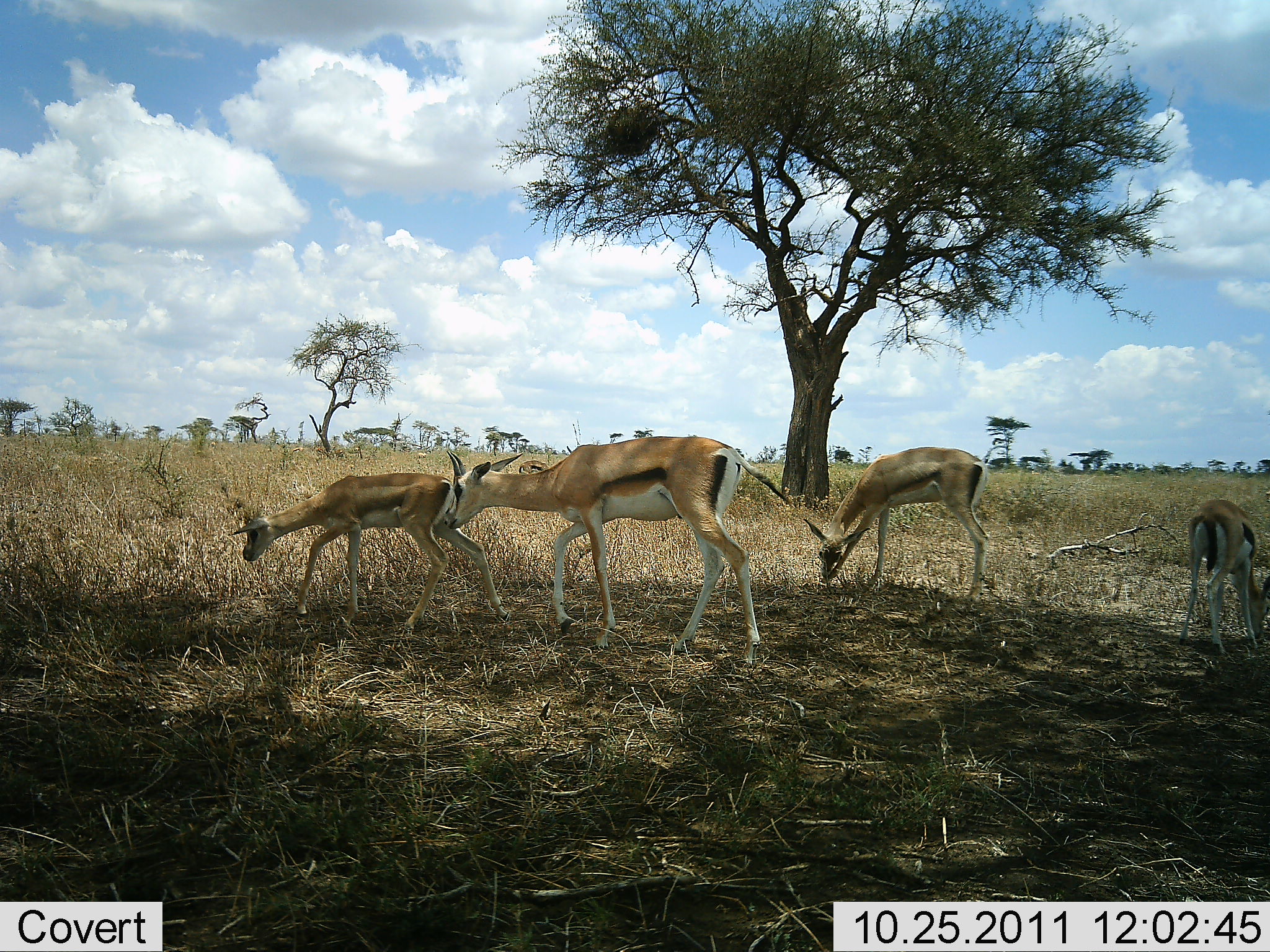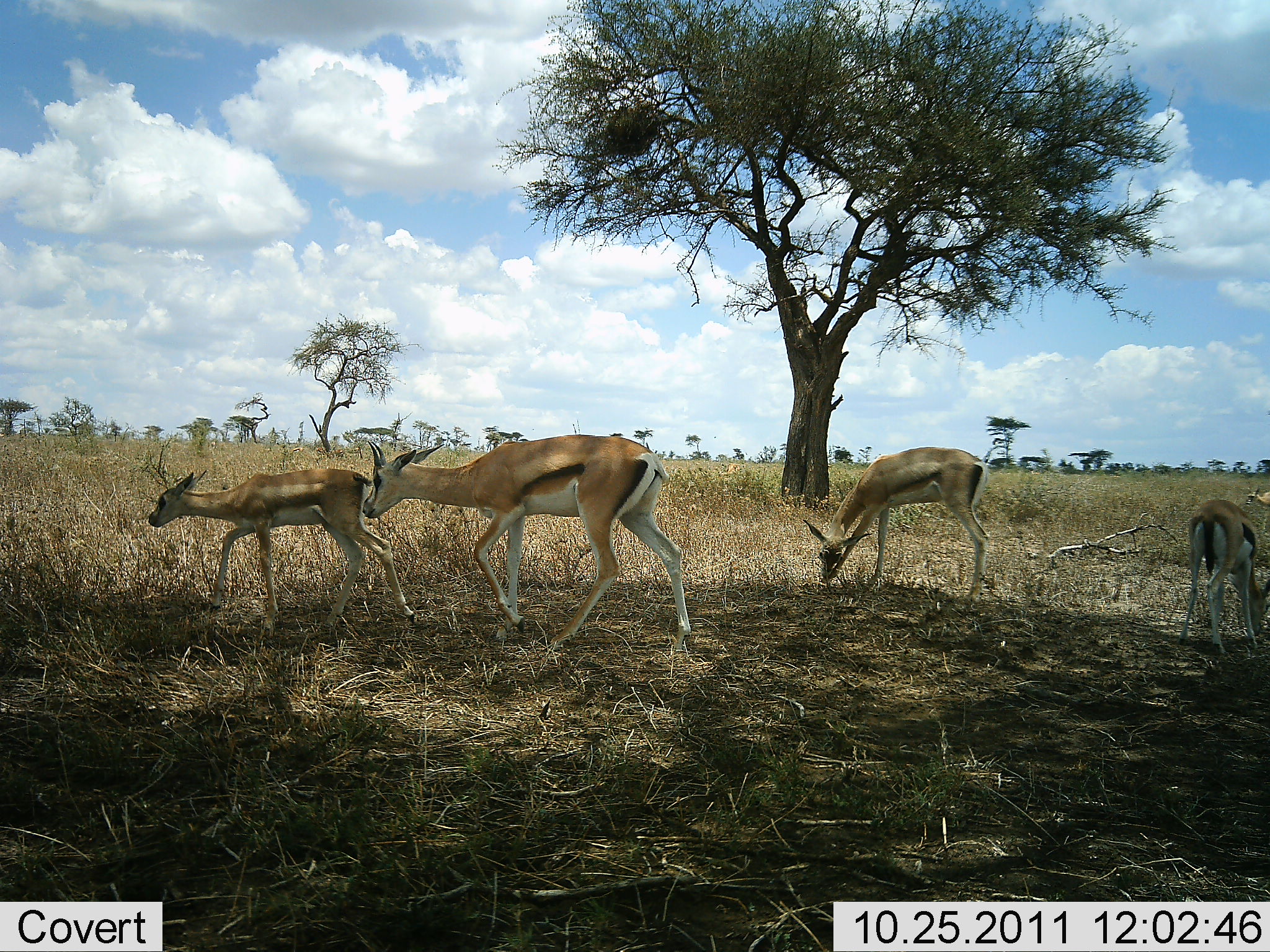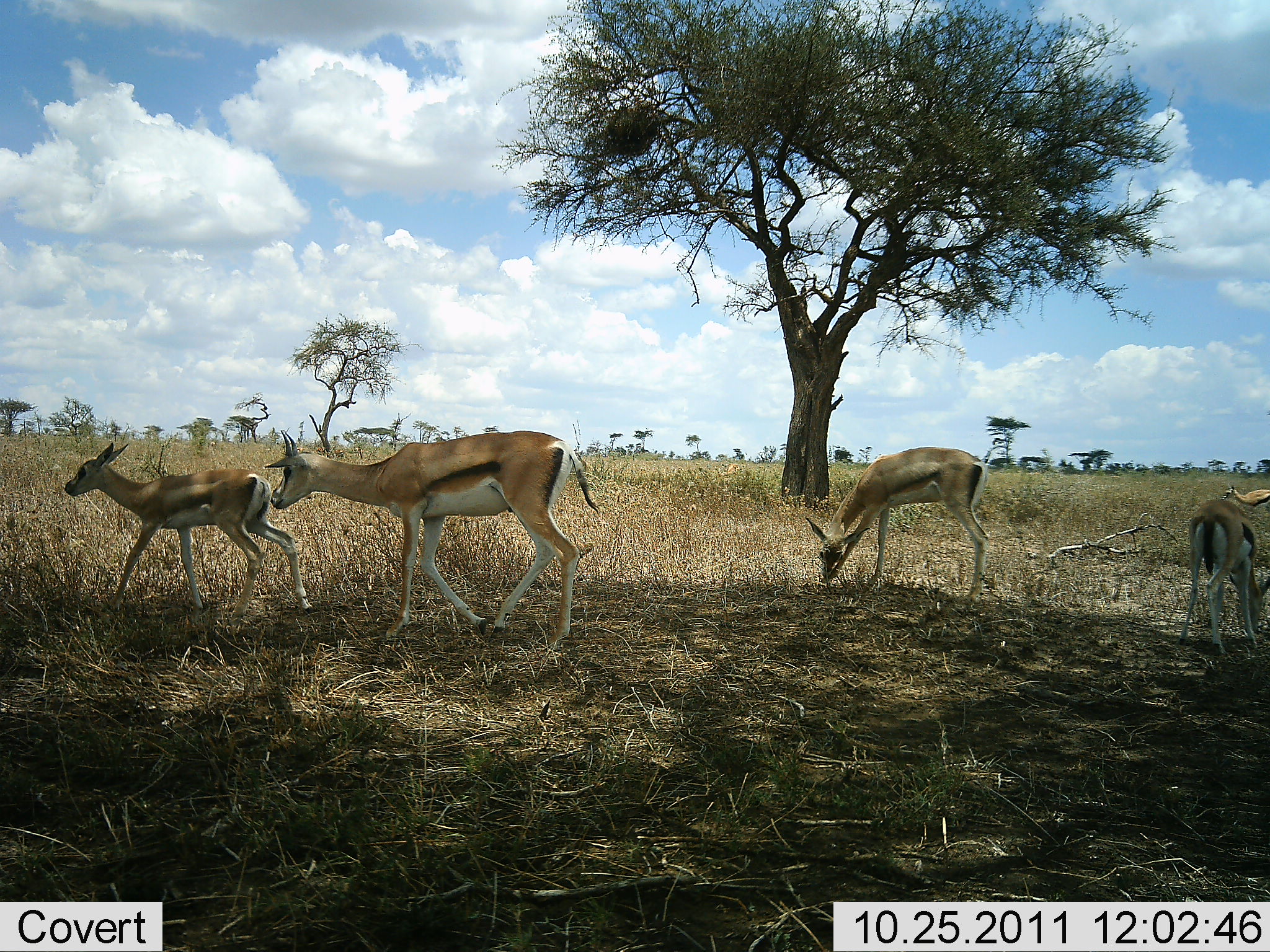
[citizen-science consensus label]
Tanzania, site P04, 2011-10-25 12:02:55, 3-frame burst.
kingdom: Animalia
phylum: Chordata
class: Mammalia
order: Artiodactyla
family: Bovidae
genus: Eudorcas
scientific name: Eudorcas thomsonii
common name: thomson's gazelle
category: gazellethomsons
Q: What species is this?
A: Gazellethomsons (thomson's gazelle) (Eudorcas thomsonii).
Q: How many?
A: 4.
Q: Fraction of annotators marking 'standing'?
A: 38%.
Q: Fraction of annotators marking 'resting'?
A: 0%.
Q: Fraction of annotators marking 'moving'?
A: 77%.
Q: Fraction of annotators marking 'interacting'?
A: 0%.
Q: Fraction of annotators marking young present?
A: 38%.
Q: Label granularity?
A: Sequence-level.